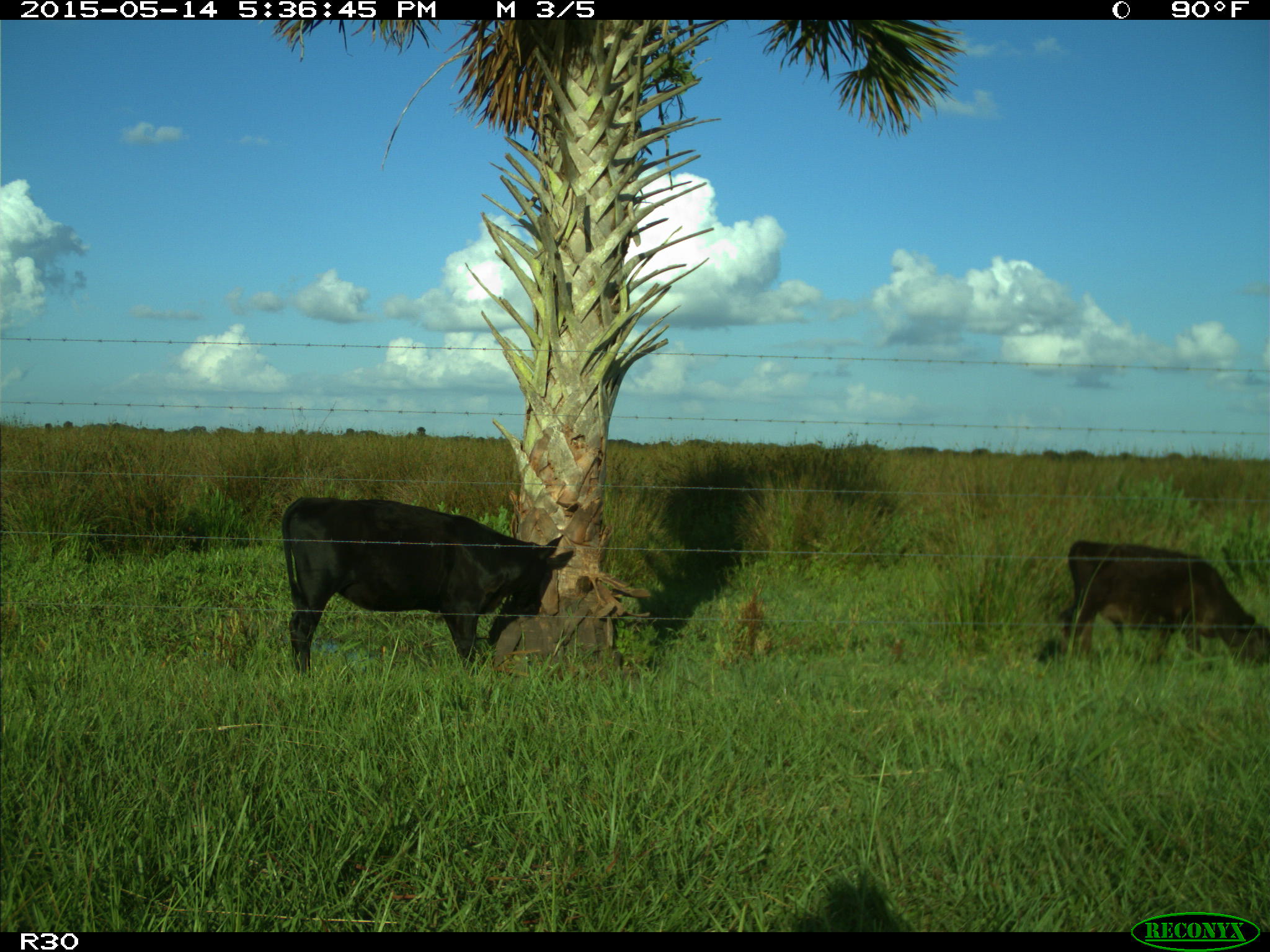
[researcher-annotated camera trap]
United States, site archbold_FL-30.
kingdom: Animalia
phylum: Chordata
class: Mammalia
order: Artiodactyla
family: Bovidae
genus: Bos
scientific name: Bos taurus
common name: domestic cow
Bos taurus (domestic cow).